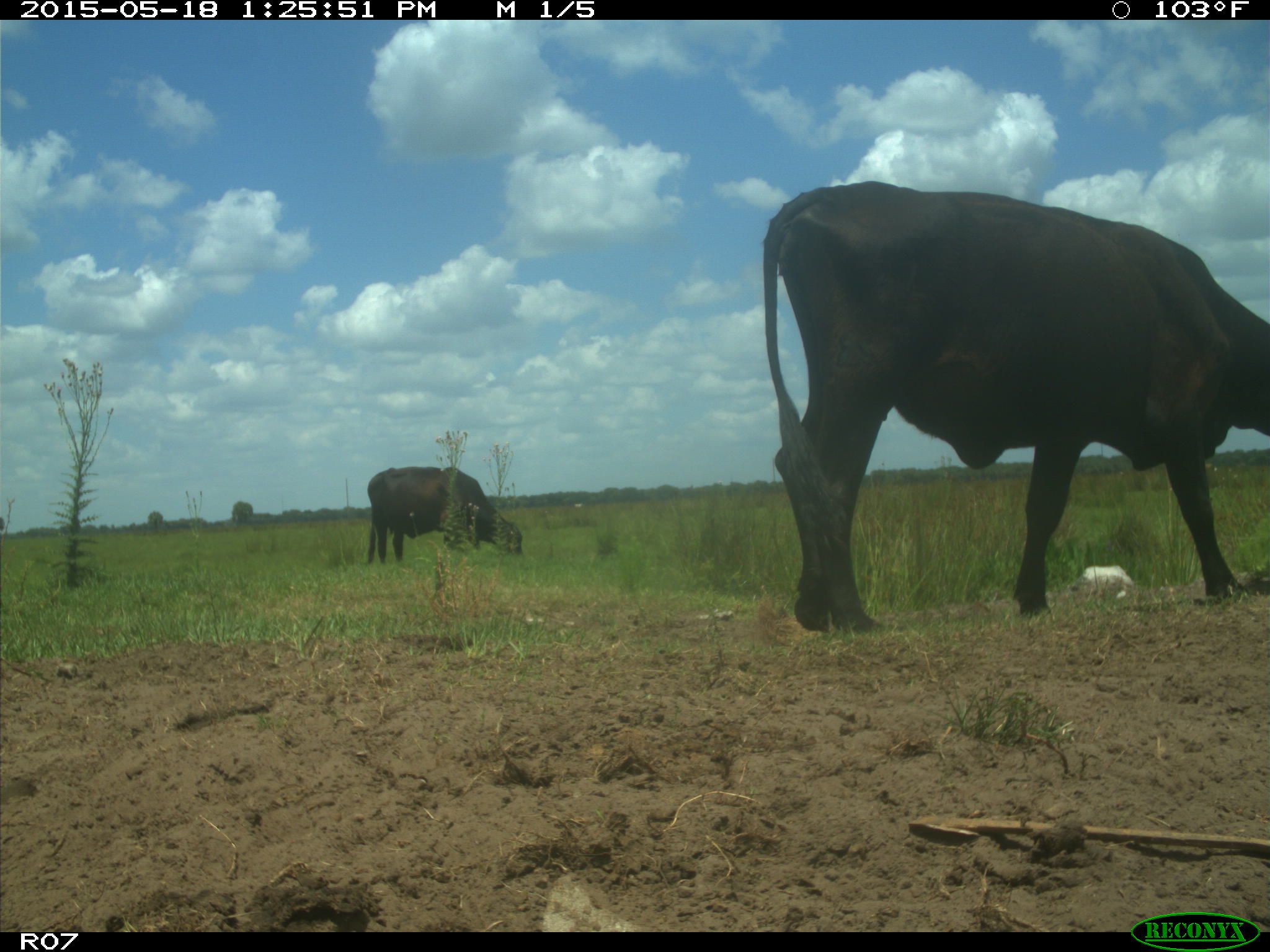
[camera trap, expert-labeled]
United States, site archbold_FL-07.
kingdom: Animalia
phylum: Chordata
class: Mammalia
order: Artiodactyla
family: Bovidae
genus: Bos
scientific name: Bos taurus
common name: domestic cow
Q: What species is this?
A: Bos taurus (domestic cow).